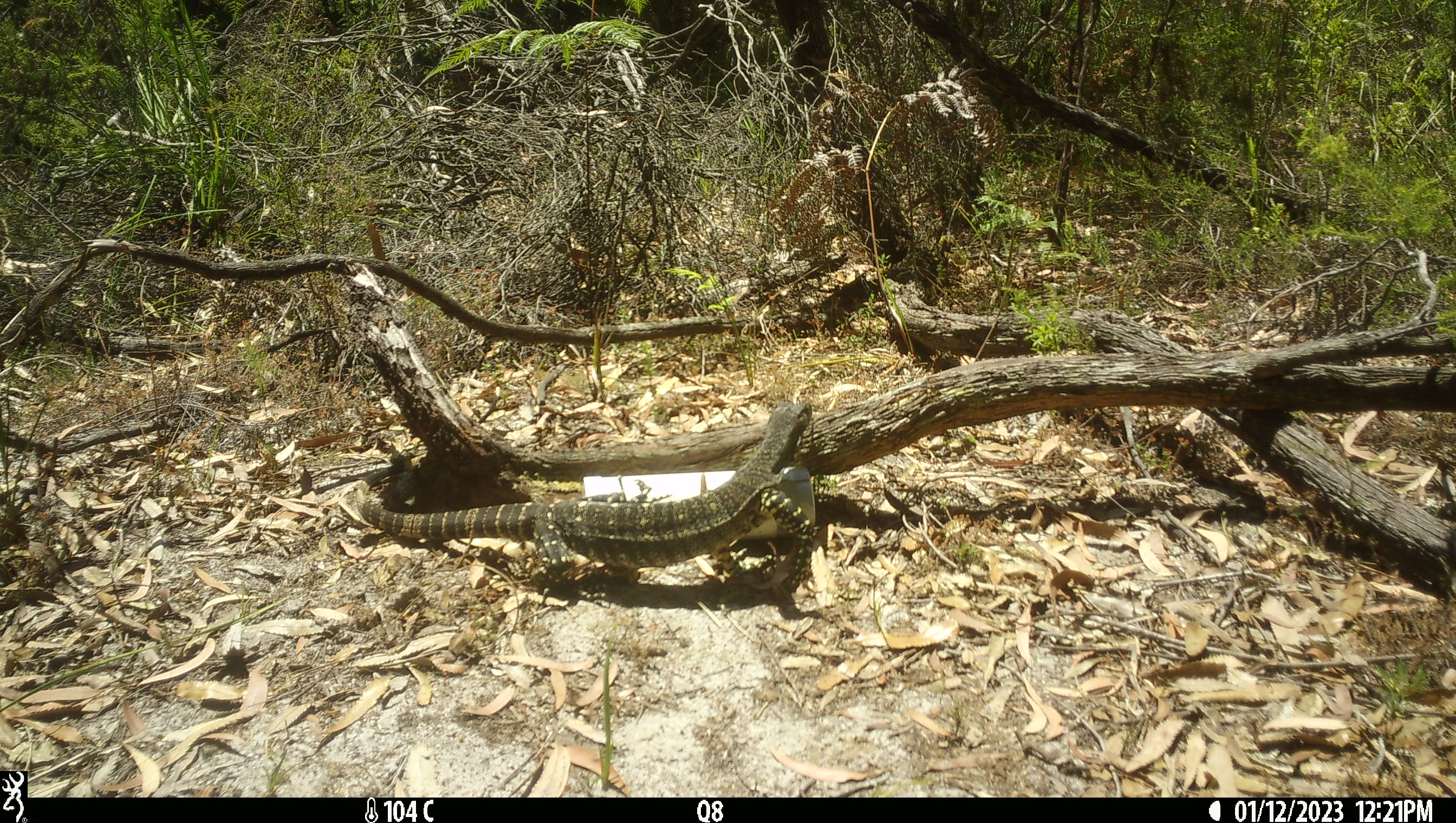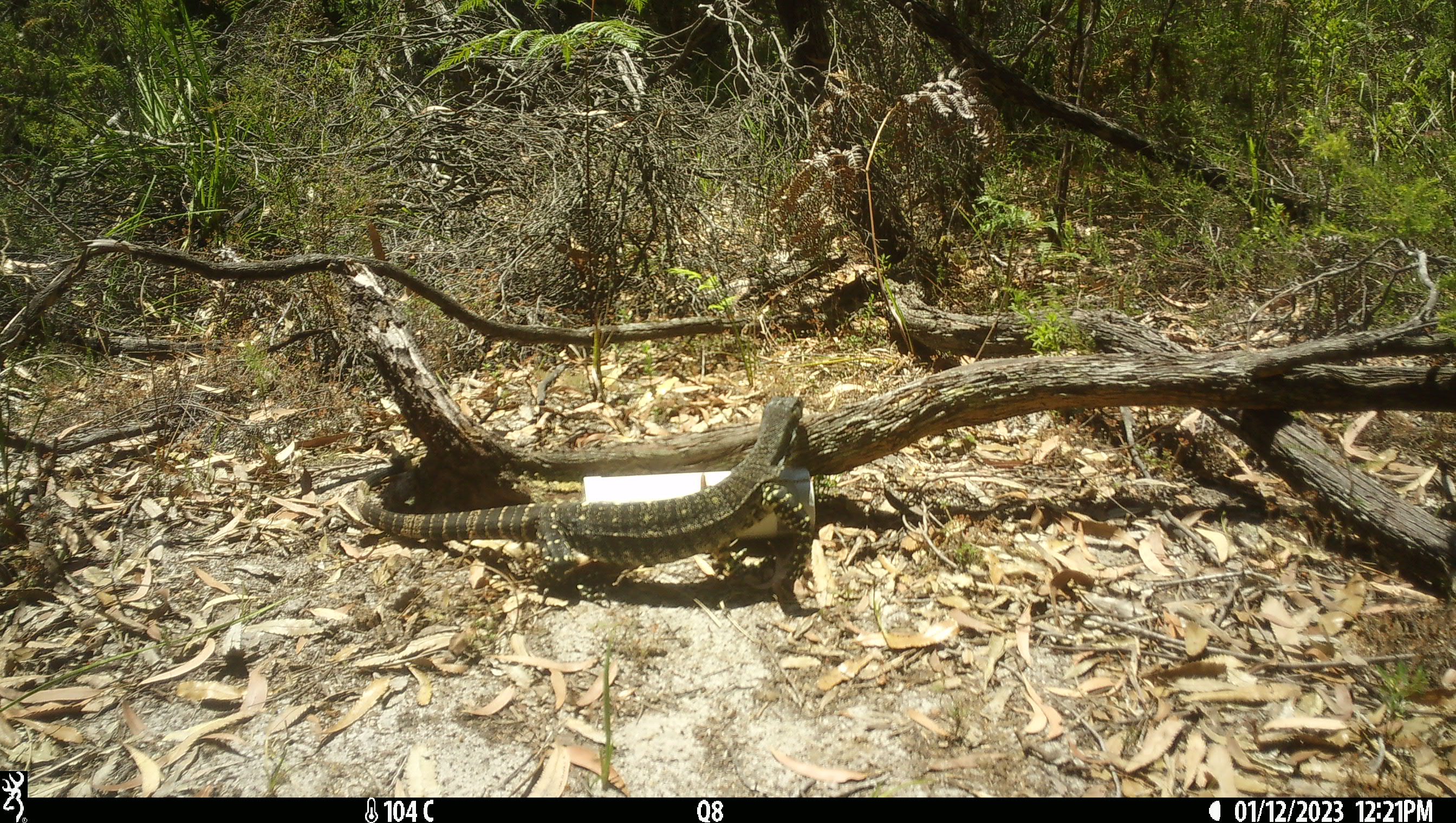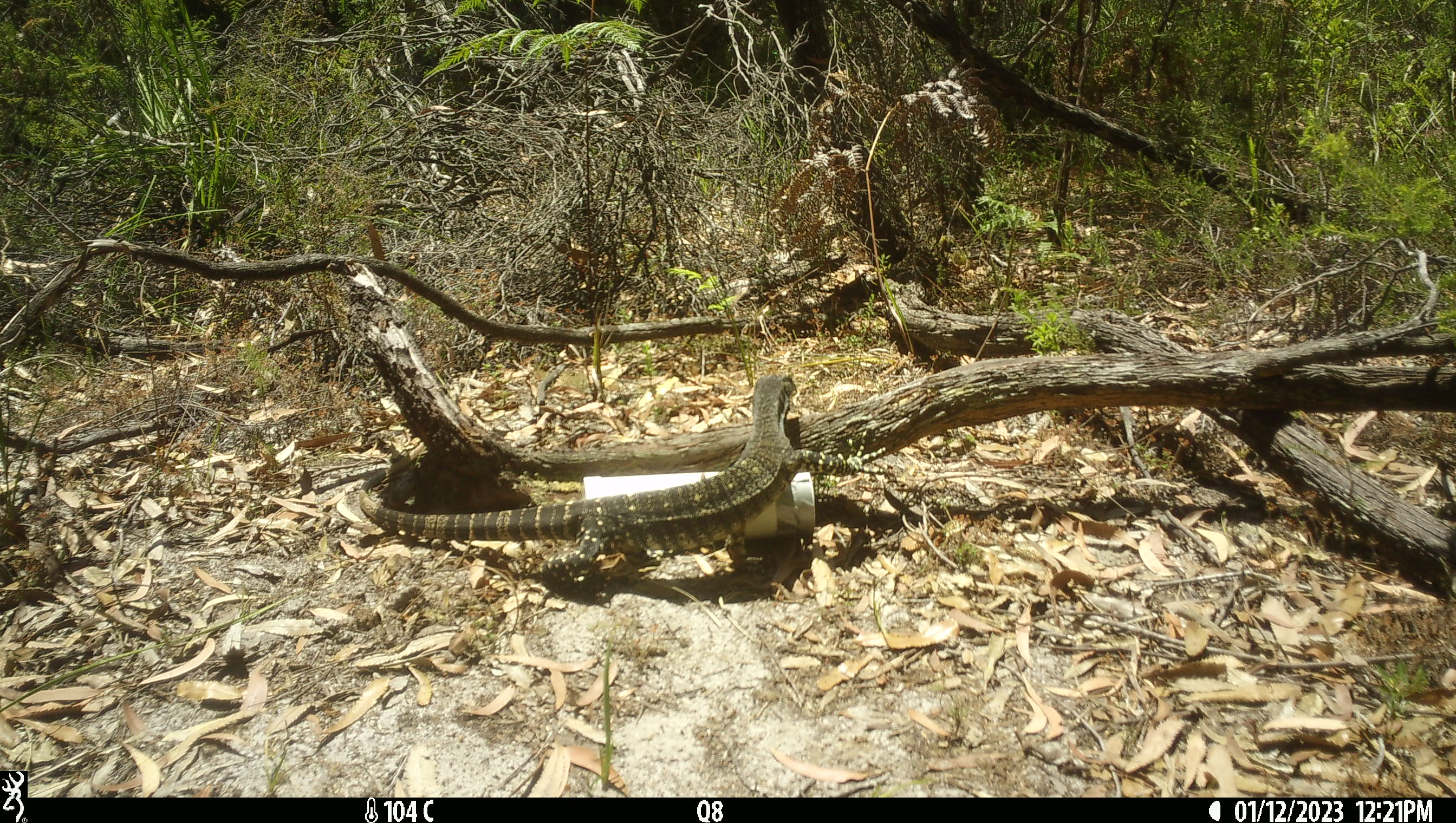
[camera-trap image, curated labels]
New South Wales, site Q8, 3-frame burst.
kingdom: Animalia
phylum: Chordata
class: Reptilia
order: Squamata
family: Varanidae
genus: Varanus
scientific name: Varanus varius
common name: lace monitor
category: goanna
Goanna (lace monitor) (Varanus varius).